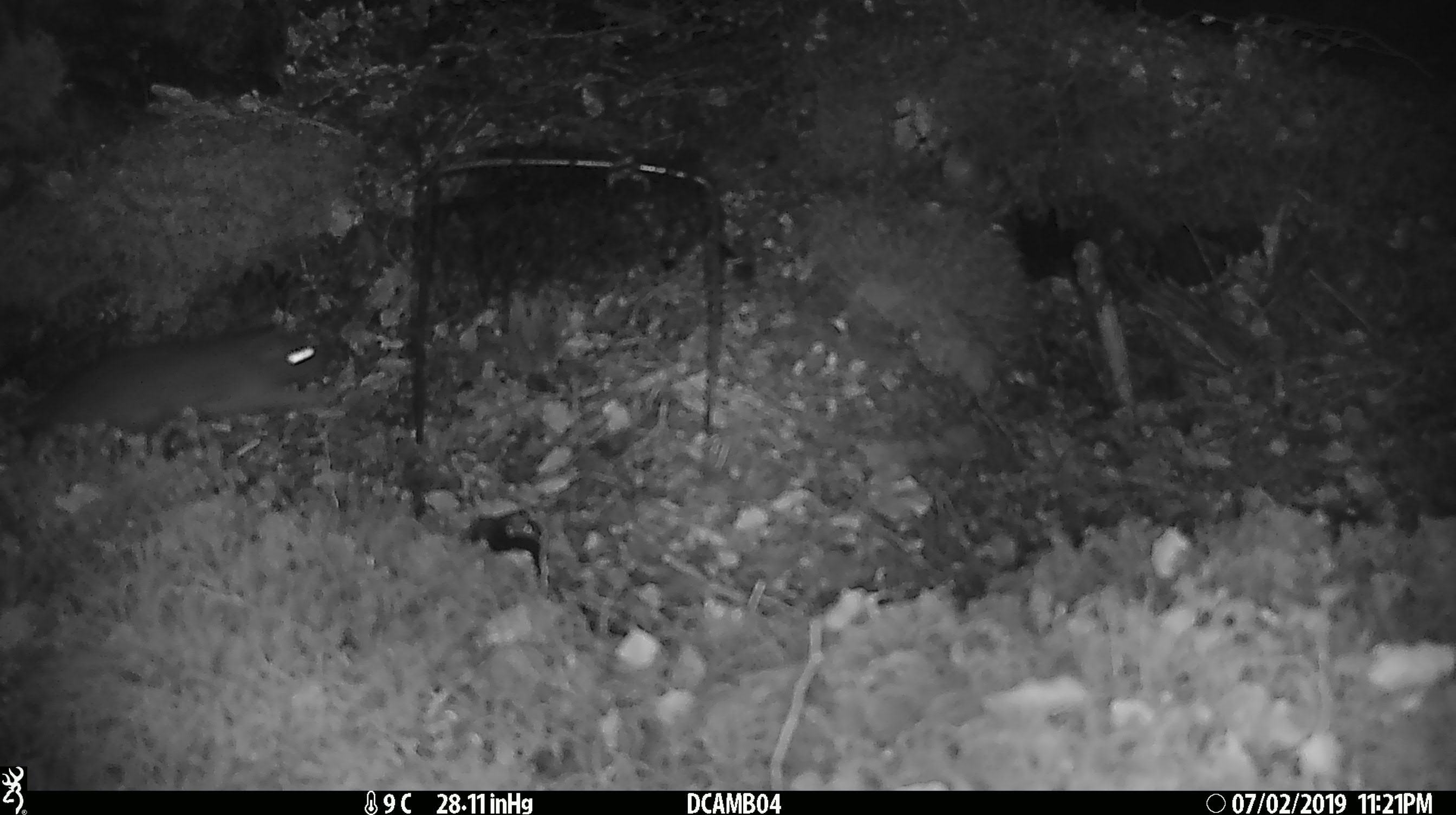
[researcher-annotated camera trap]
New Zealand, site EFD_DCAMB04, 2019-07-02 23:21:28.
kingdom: Animalia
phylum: Chordata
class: Mammalia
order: Rodentia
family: Muridae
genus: Rattus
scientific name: Rattus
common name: rat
Rat (Rattus).